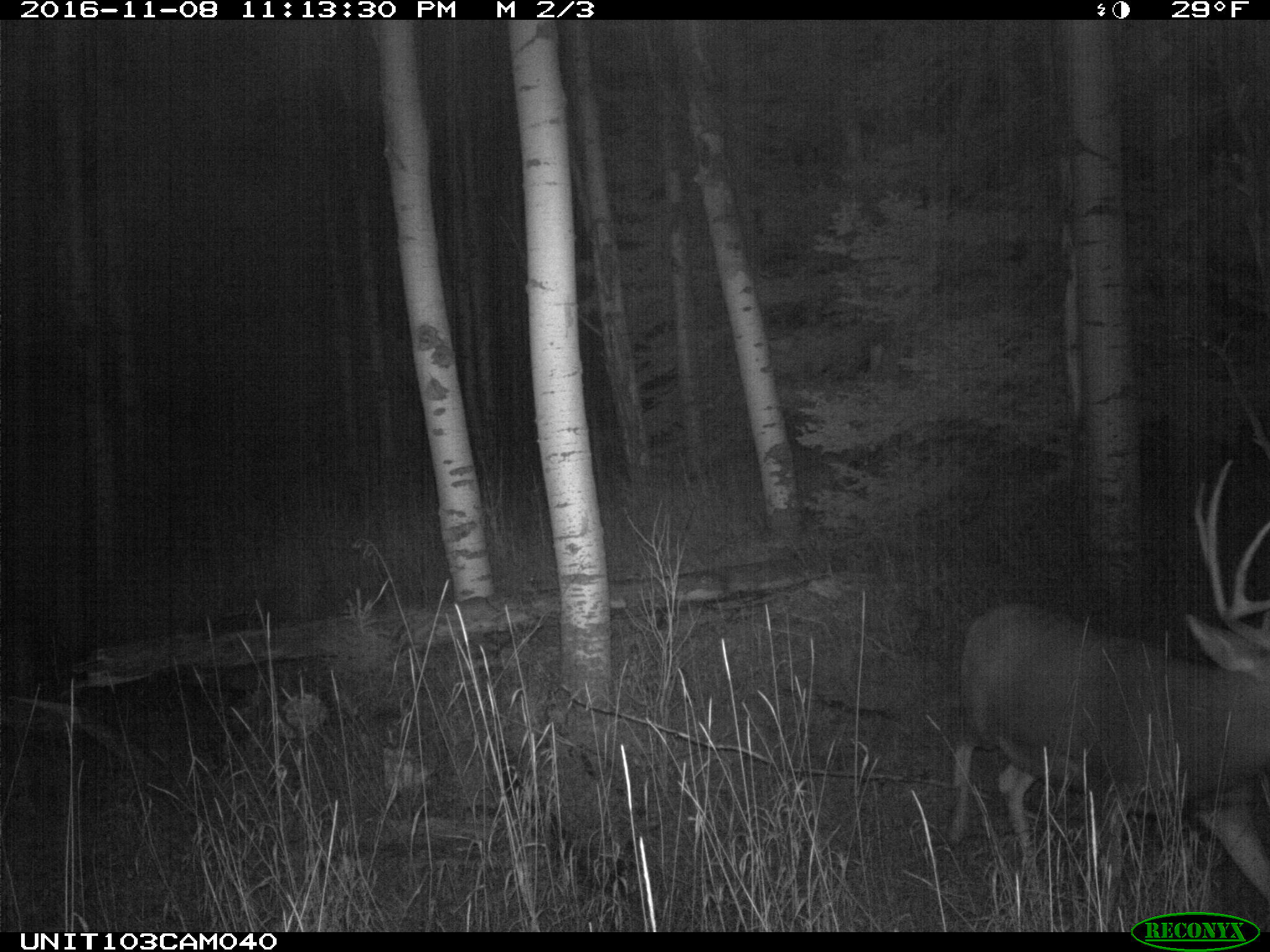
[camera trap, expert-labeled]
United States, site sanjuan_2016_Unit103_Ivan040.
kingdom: Animalia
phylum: Chordata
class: Mammalia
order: Artiodactyla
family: Cervidae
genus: Odocoileus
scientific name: Odocoileus hemionus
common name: mule deer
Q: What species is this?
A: Odocoileus hemionus (mule deer).